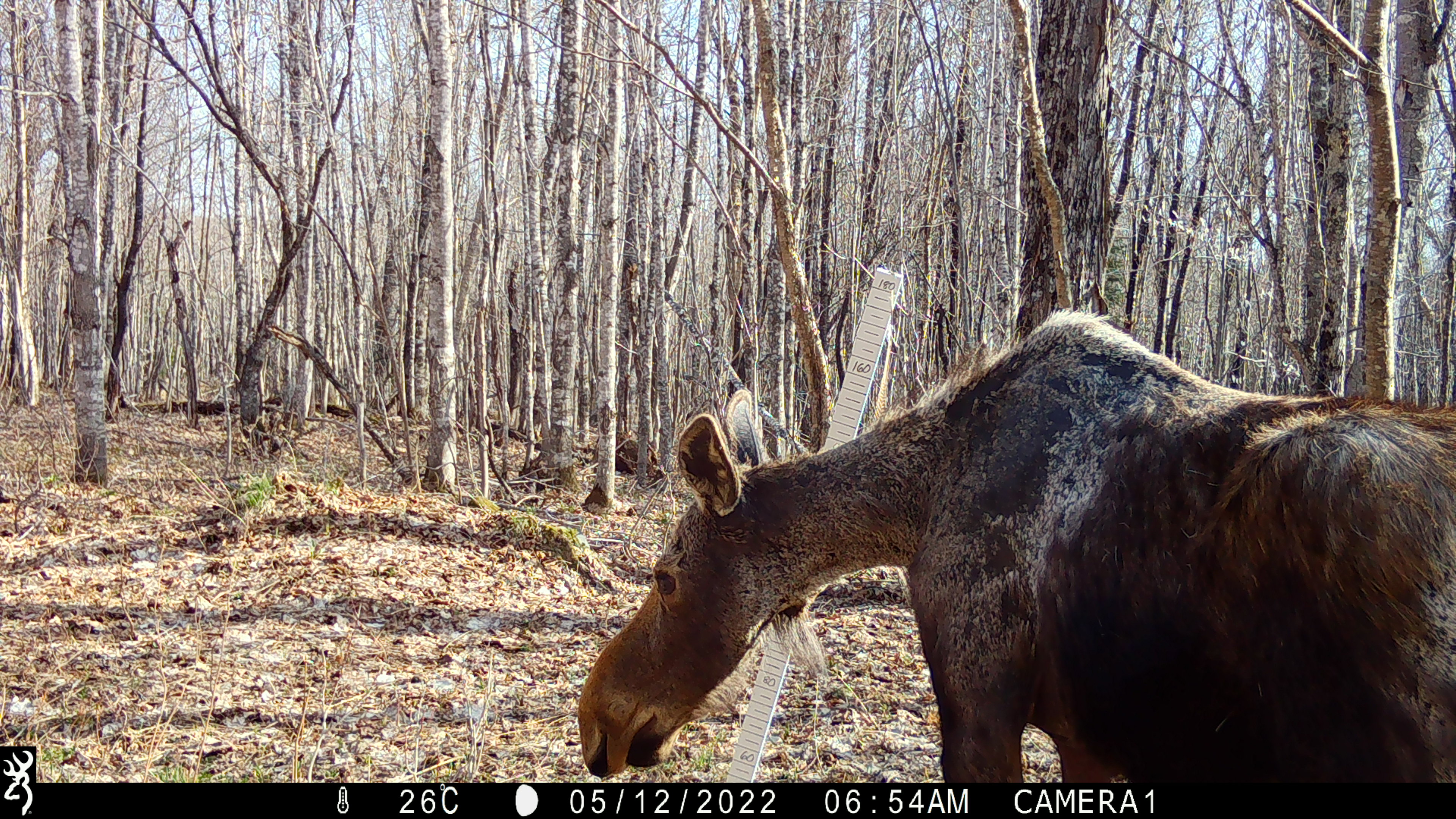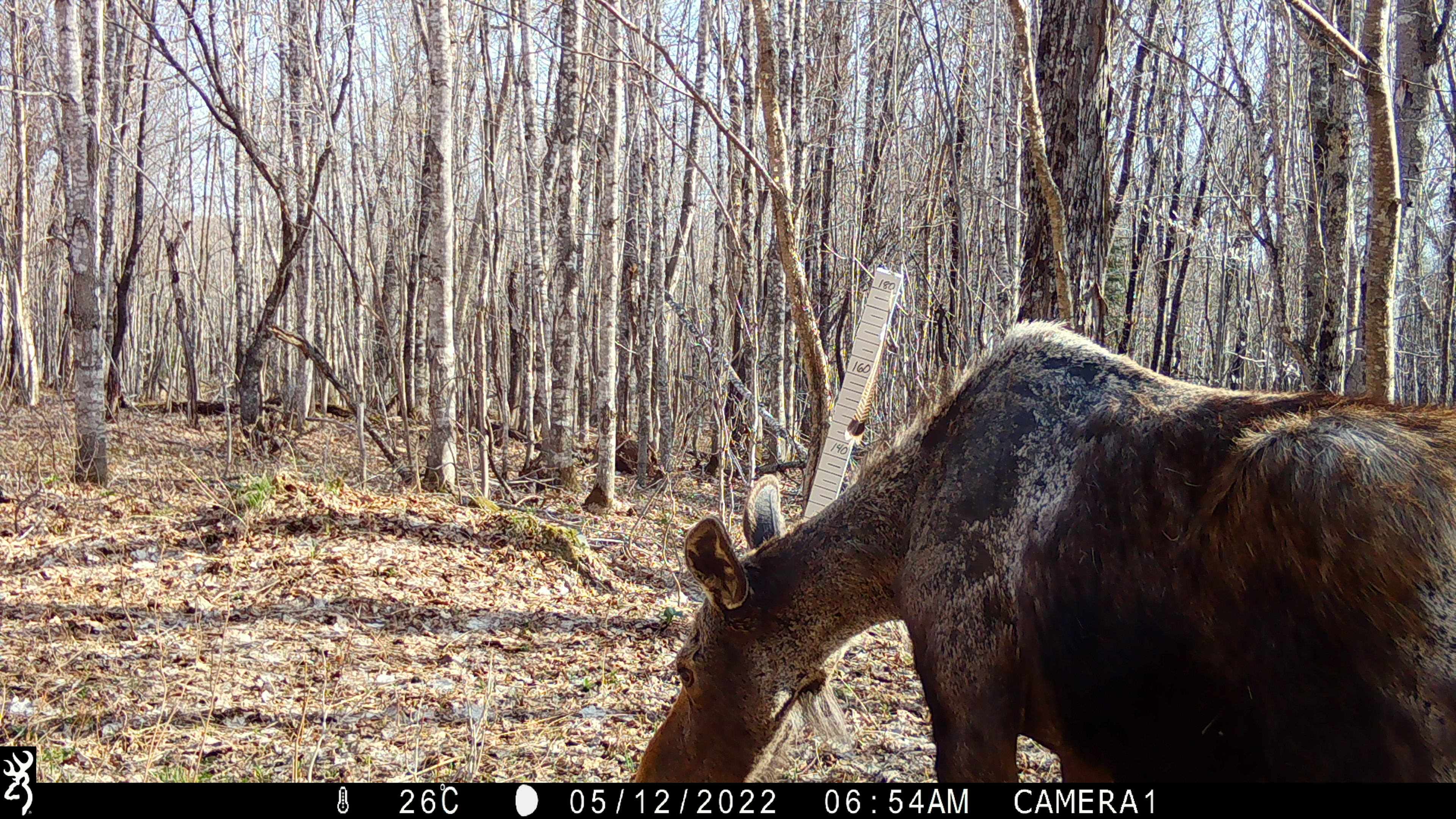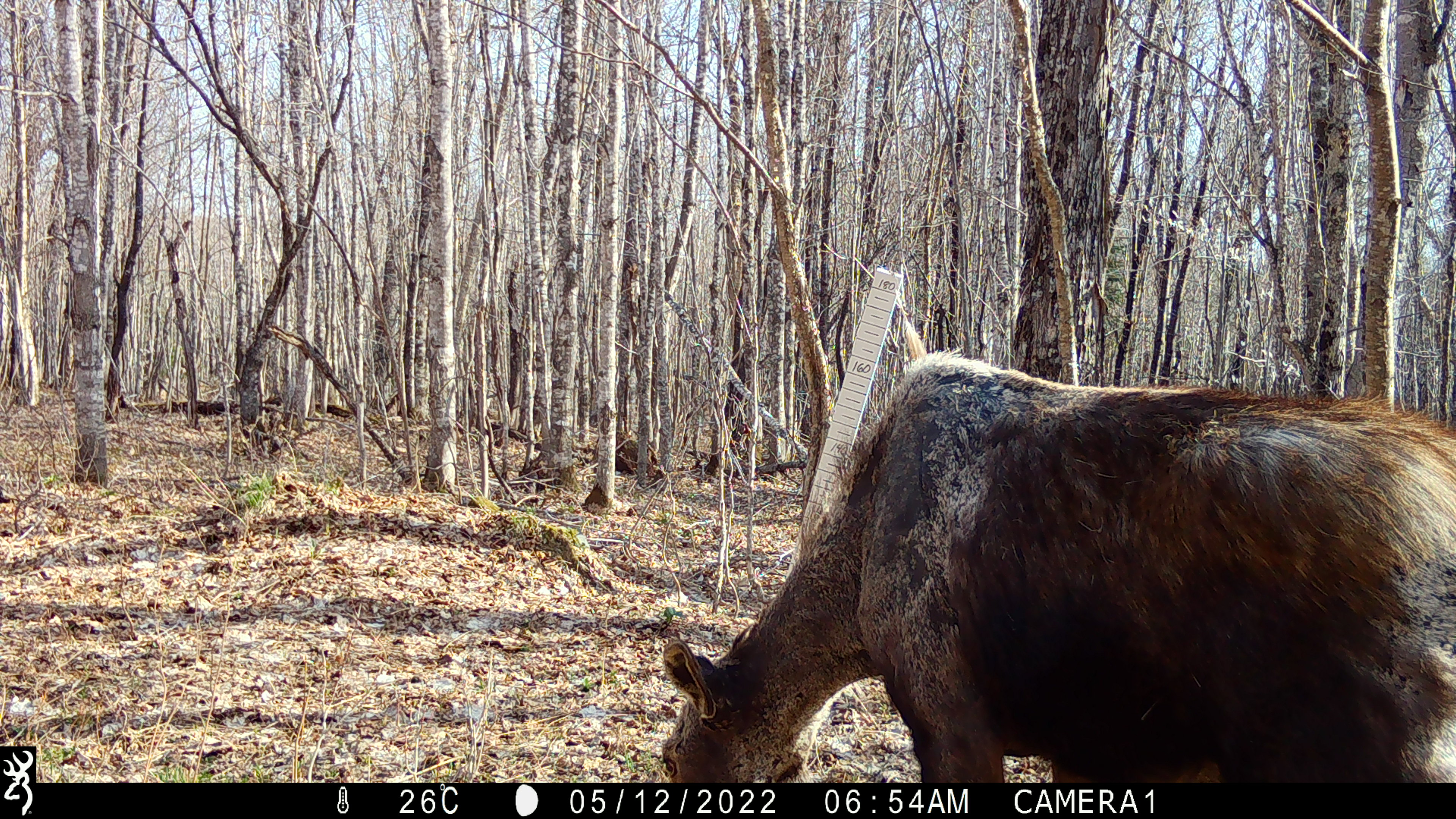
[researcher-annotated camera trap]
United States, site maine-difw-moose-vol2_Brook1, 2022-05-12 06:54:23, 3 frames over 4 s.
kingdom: Animalia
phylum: Chordata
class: Mammalia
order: Artiodactyla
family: Cervidae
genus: Alces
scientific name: Alces alces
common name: moose